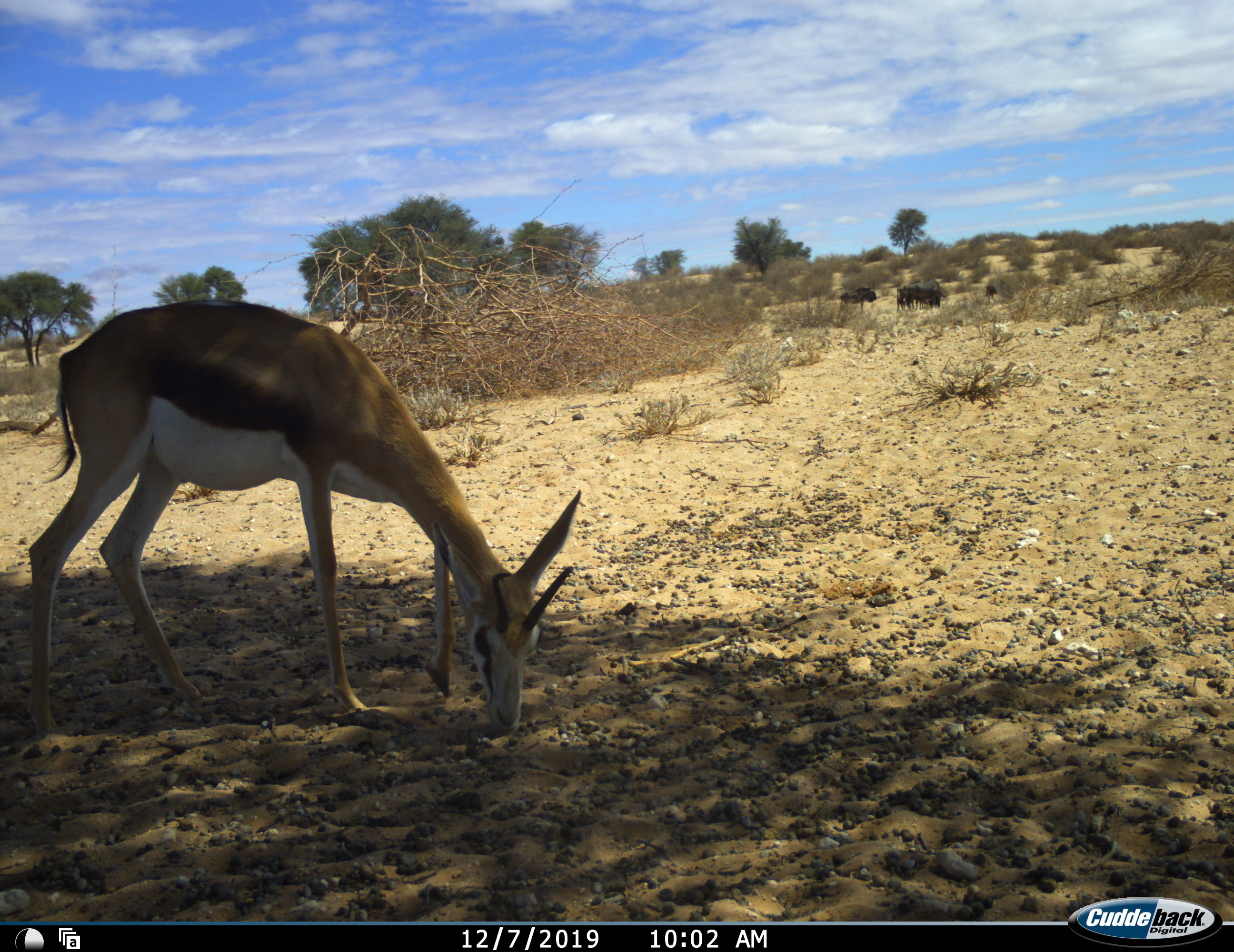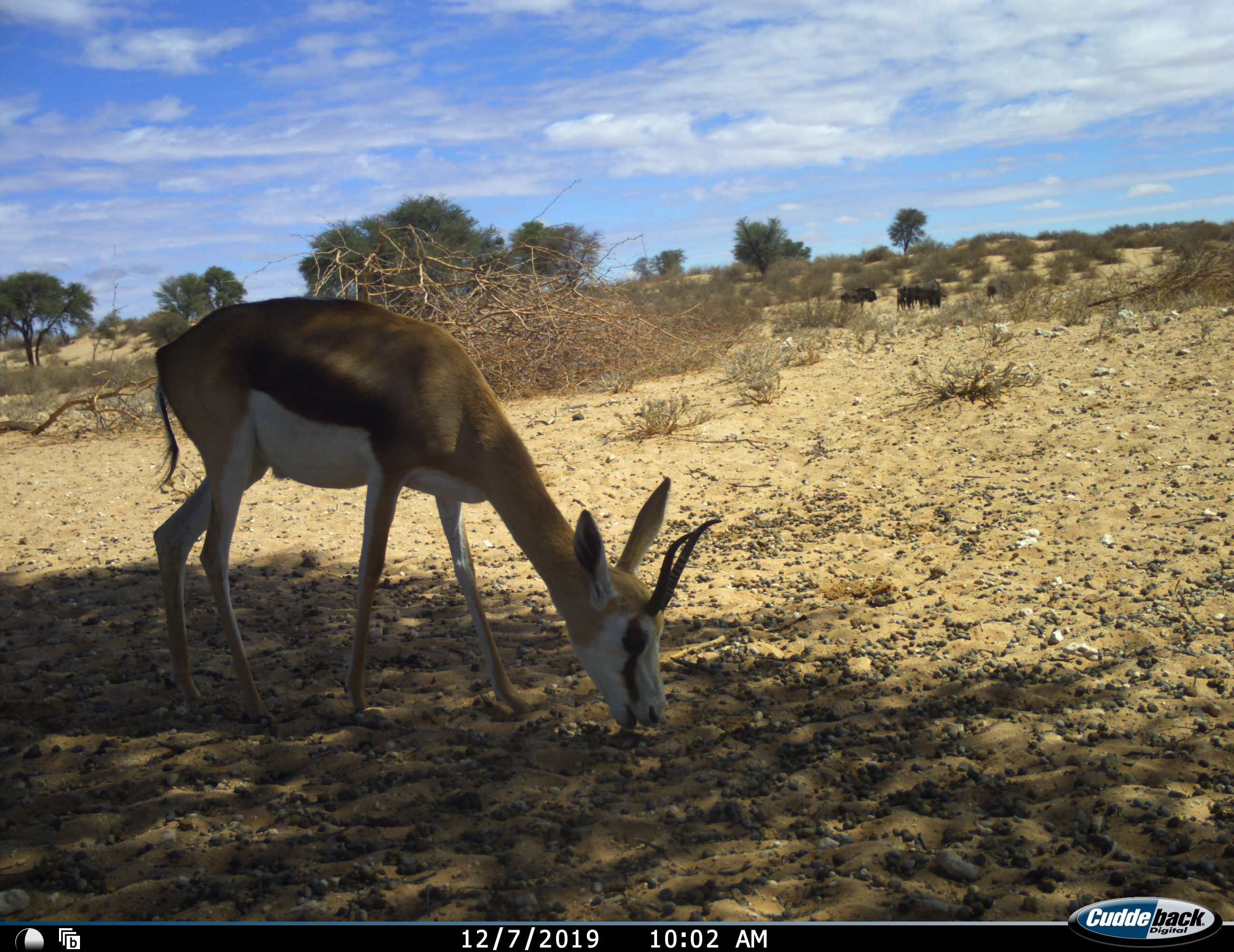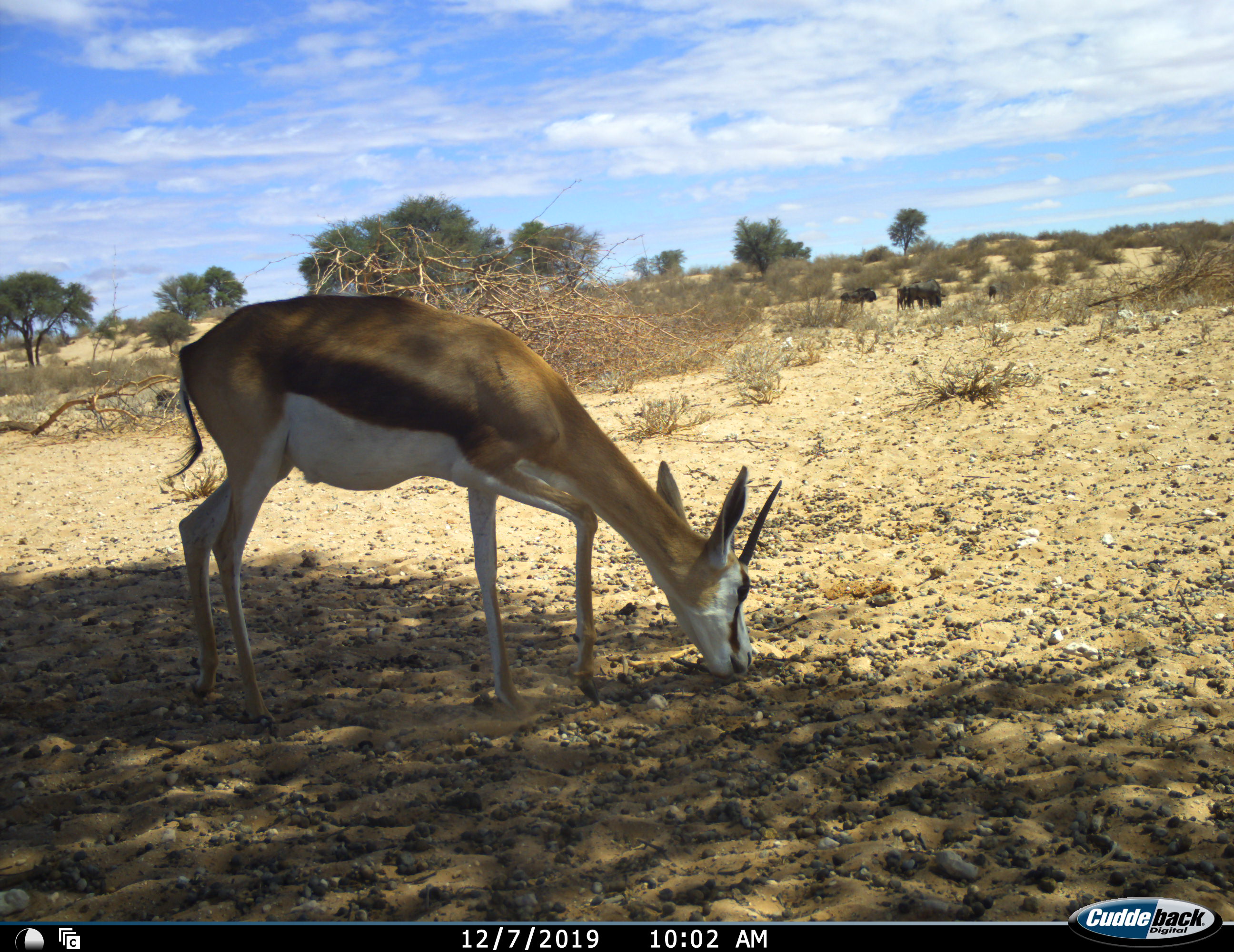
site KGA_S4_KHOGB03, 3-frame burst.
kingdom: Animalia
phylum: Chordata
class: Mammalia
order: Artiodactyla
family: Bovidae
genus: Antidorcas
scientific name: Antidorcas marsupialis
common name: springbok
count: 1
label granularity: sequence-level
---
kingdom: Animalia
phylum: Chordata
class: Mammalia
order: Artiodactyla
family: Bovidae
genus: Connochaetes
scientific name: Connochaetes taurinus taurinus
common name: blue wildebeest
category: wildebeestblue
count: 5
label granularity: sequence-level